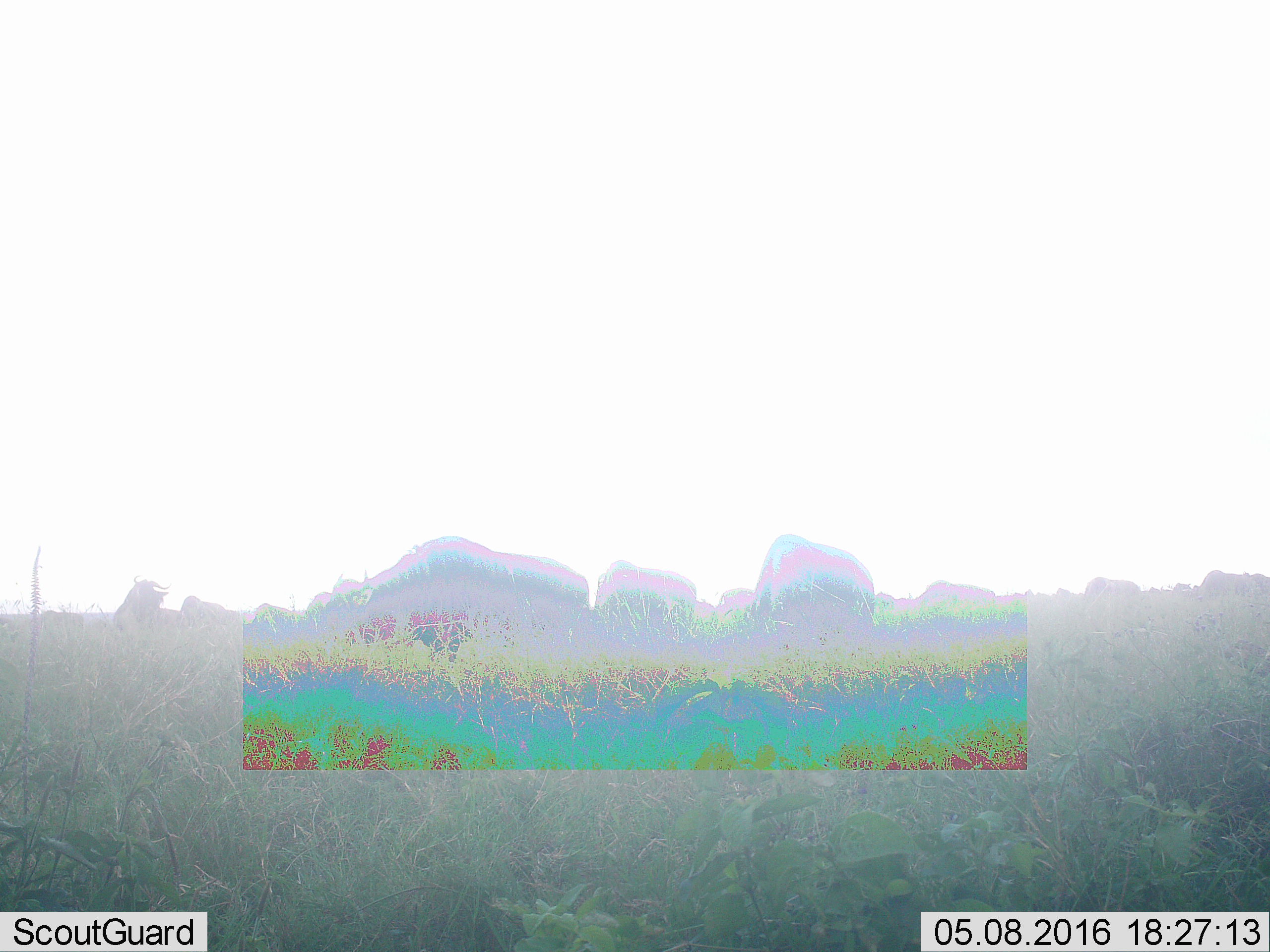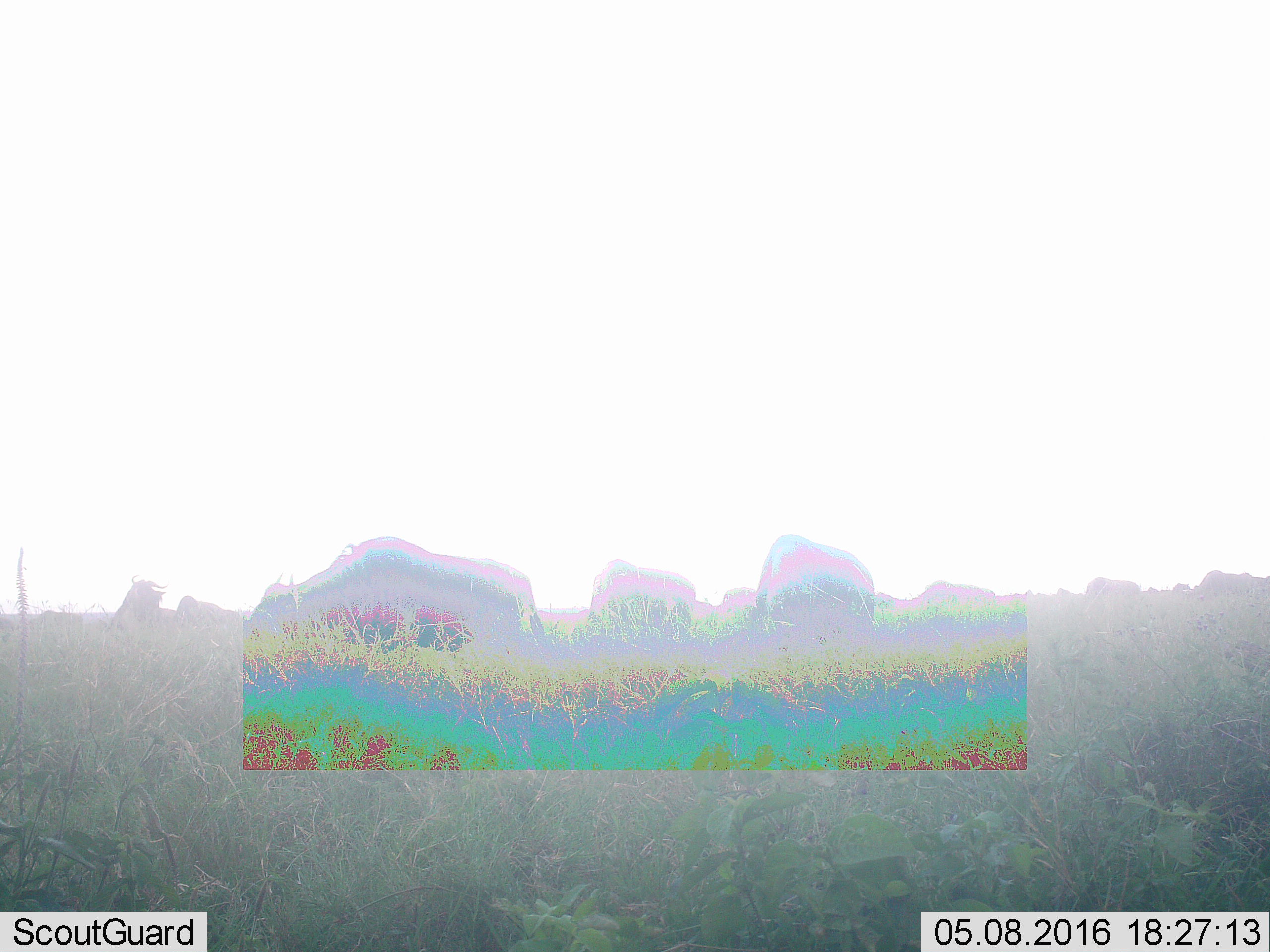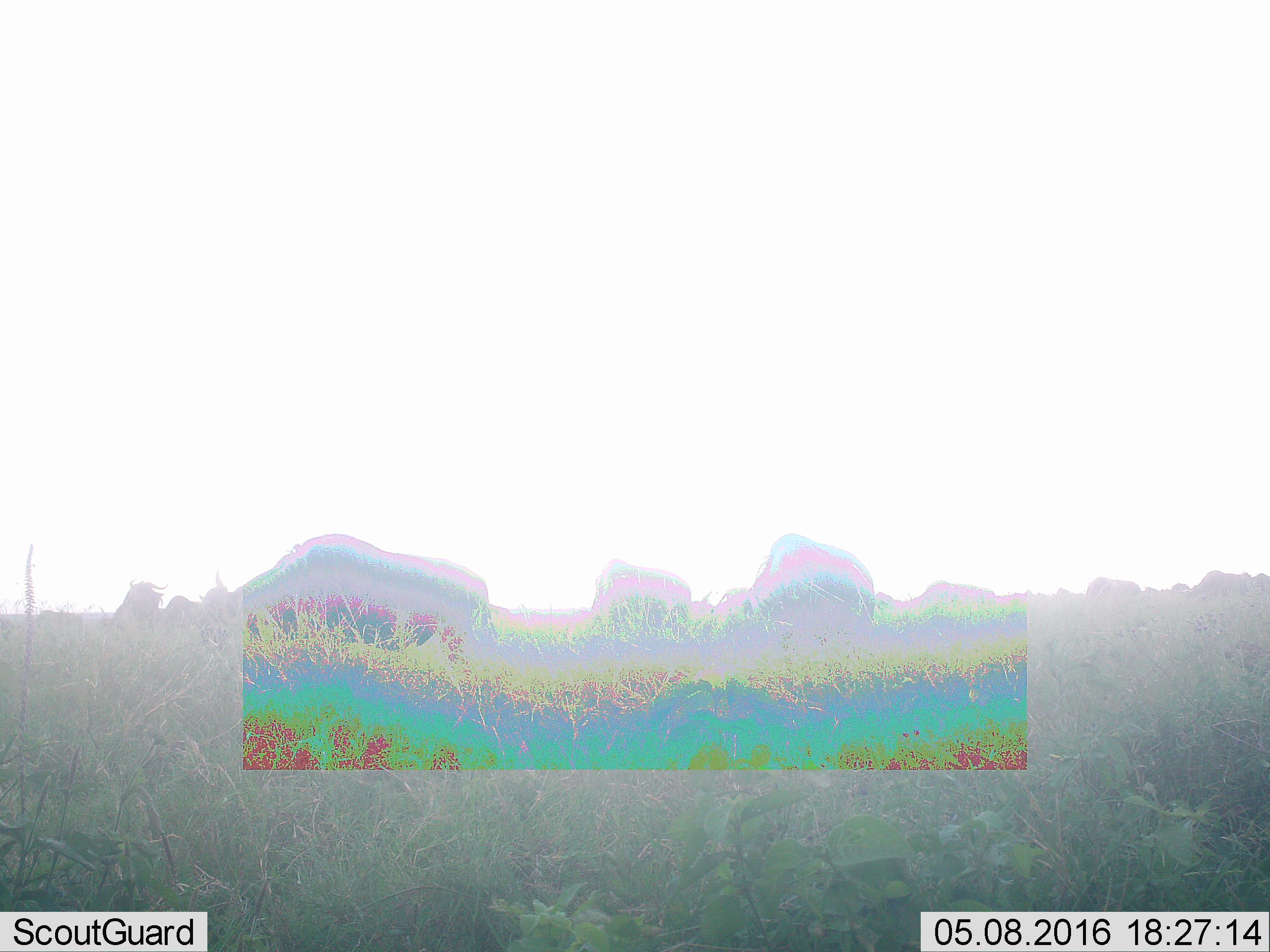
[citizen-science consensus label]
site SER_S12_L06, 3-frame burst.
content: unidentified animal